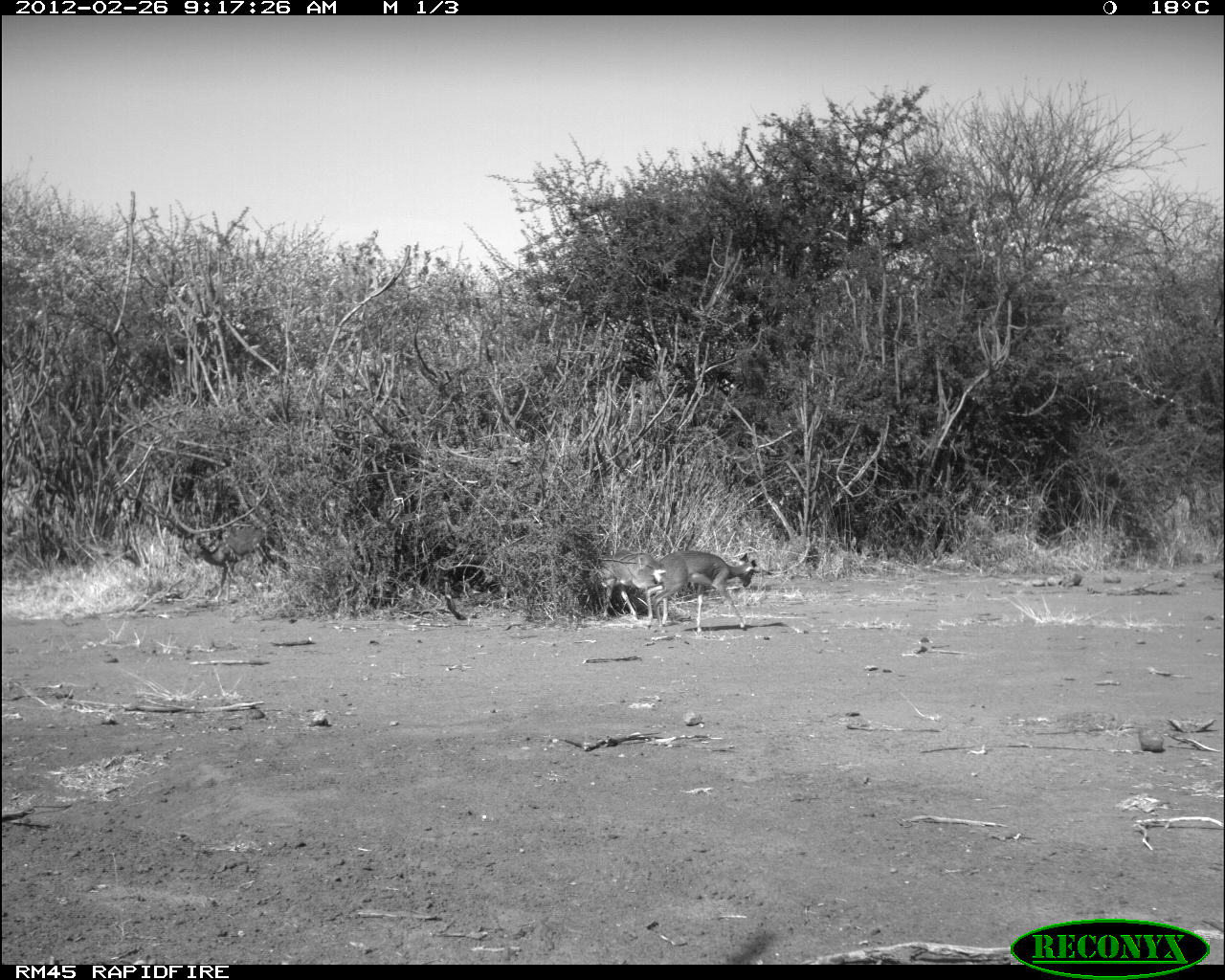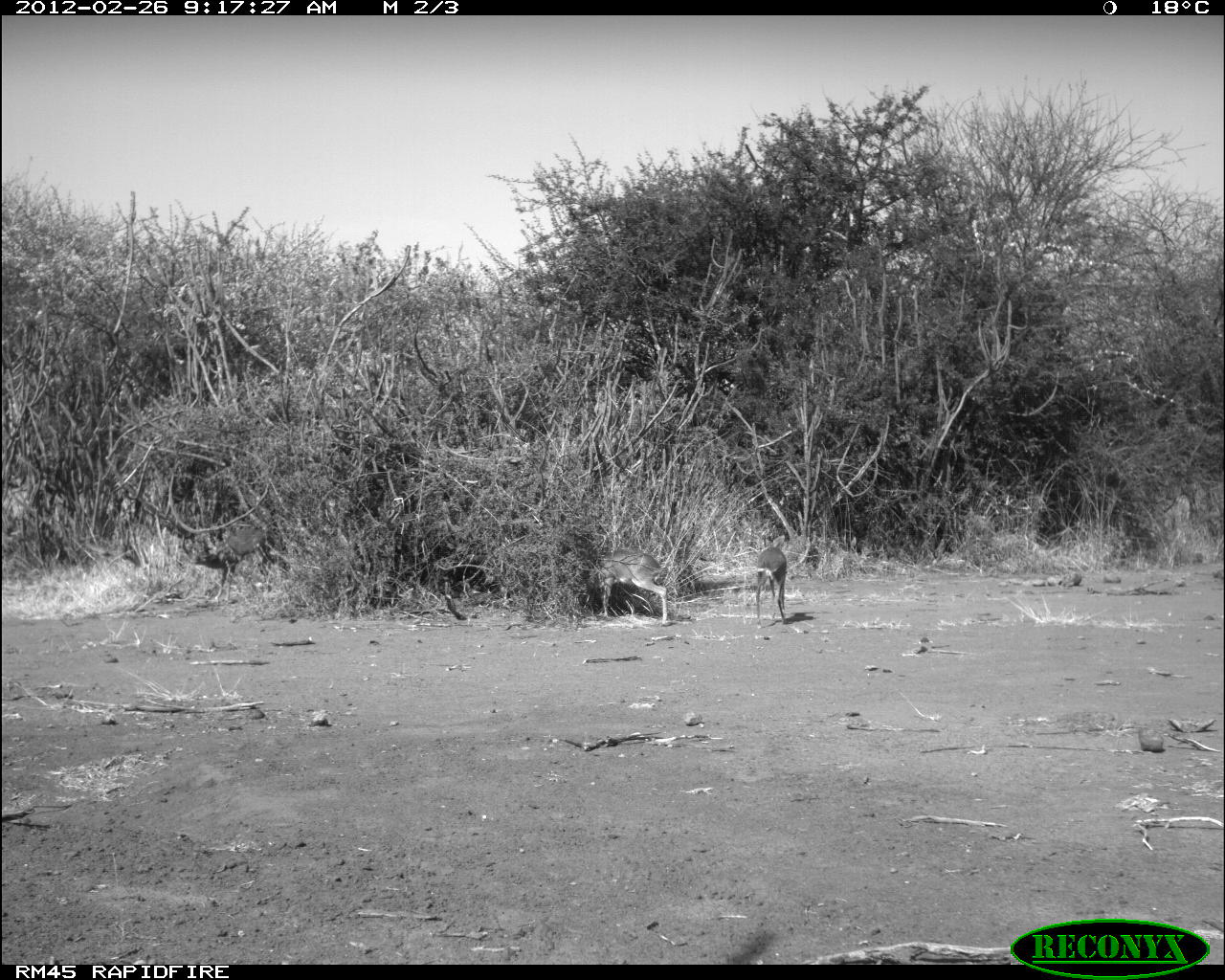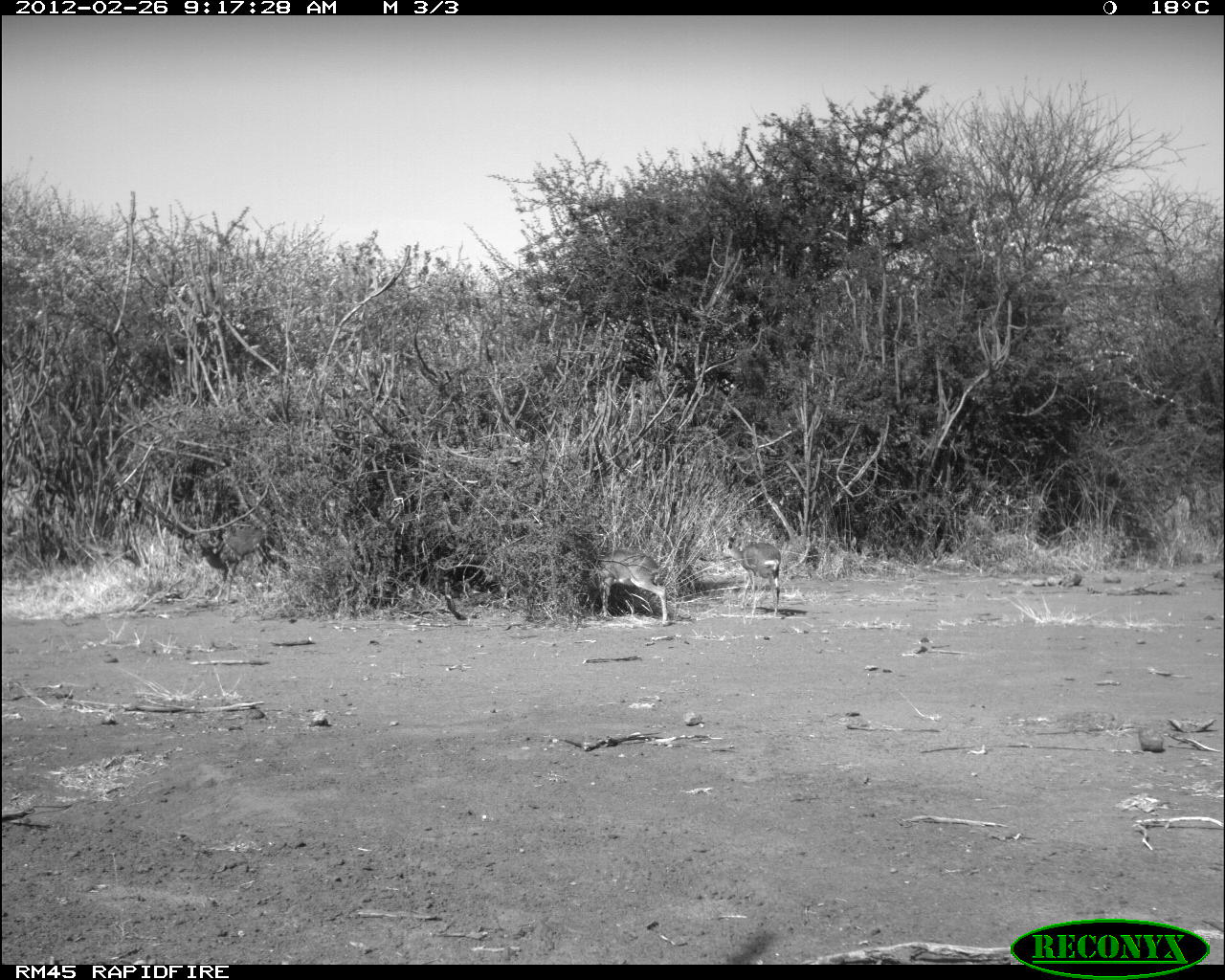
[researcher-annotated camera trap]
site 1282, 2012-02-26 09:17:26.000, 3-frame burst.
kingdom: Animalia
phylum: Chordata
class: Mammalia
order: Artiodactyla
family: Bovidae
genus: Madoqua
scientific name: Madoqua guentheri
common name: günther's dik-dik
Madoqua guentheri (günther's dik-dik), count 3.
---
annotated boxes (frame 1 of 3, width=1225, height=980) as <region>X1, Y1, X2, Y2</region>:
madoqua guentheri: <region>644, 549, 763, 633</region>; <region>190, 525, 277, 602</region>; <region>595, 548, 673, 628</region>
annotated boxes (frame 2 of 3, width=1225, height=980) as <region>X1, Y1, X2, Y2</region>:
madoqua guentheri: <region>190, 526, 278, 602</region>; <region>595, 549, 668, 625</region>; <region>748, 533, 788, 629</region>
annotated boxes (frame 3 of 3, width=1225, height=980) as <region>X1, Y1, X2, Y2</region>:
madoqua guentheri: <region>190, 526, 276, 602</region>; <region>718, 534, 782, 623</region>; <region>595, 549, 668, 625</region>